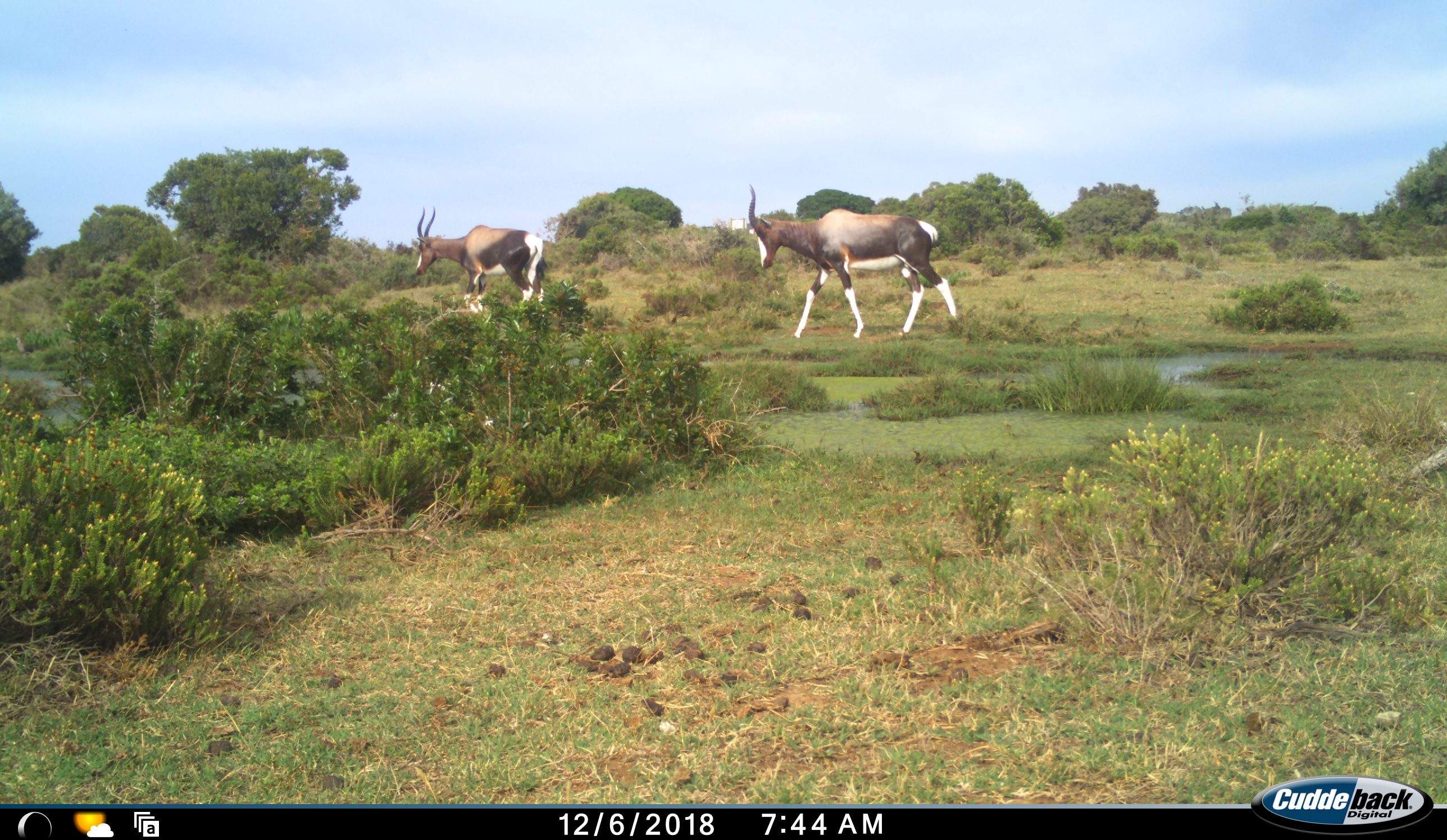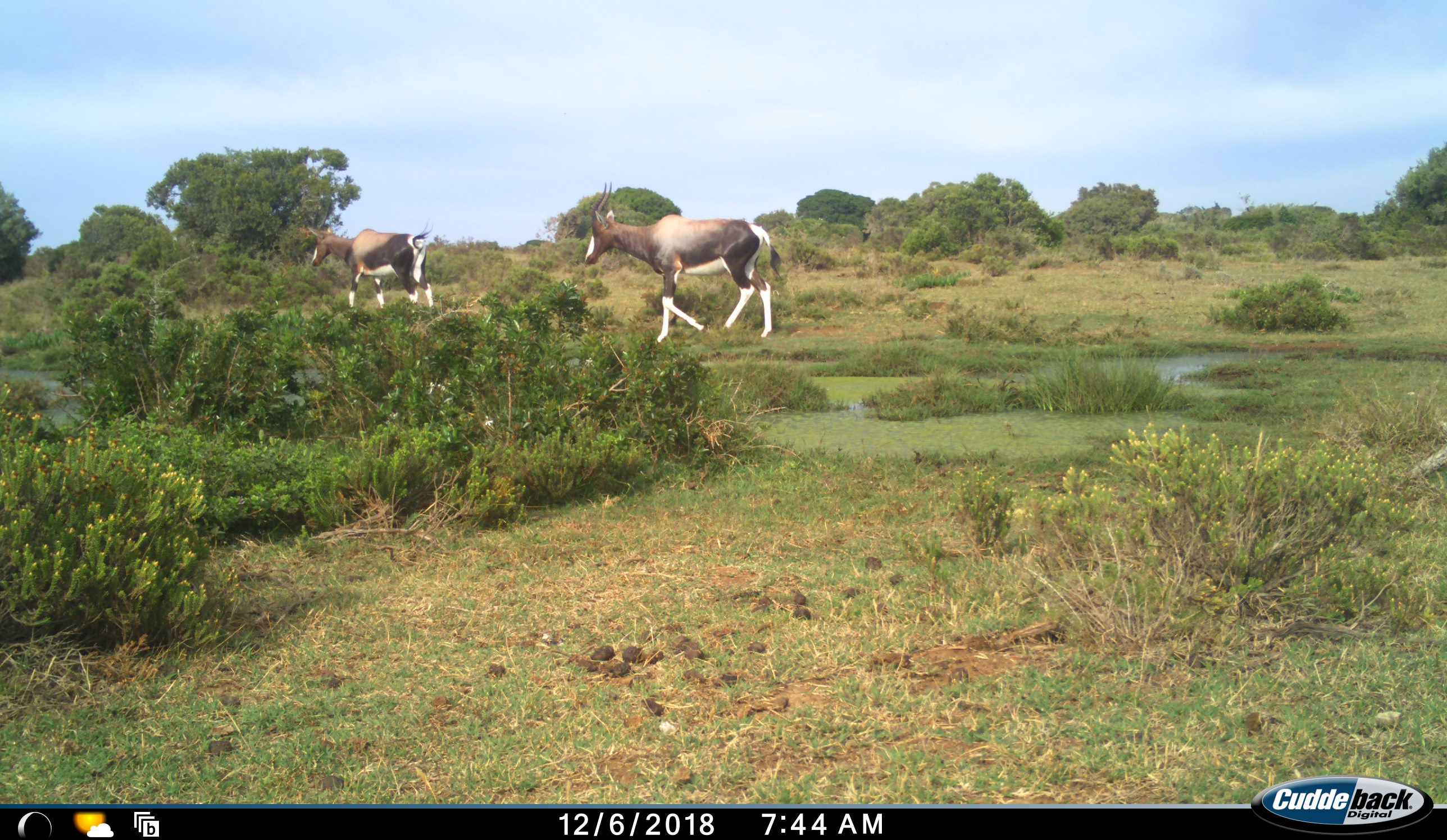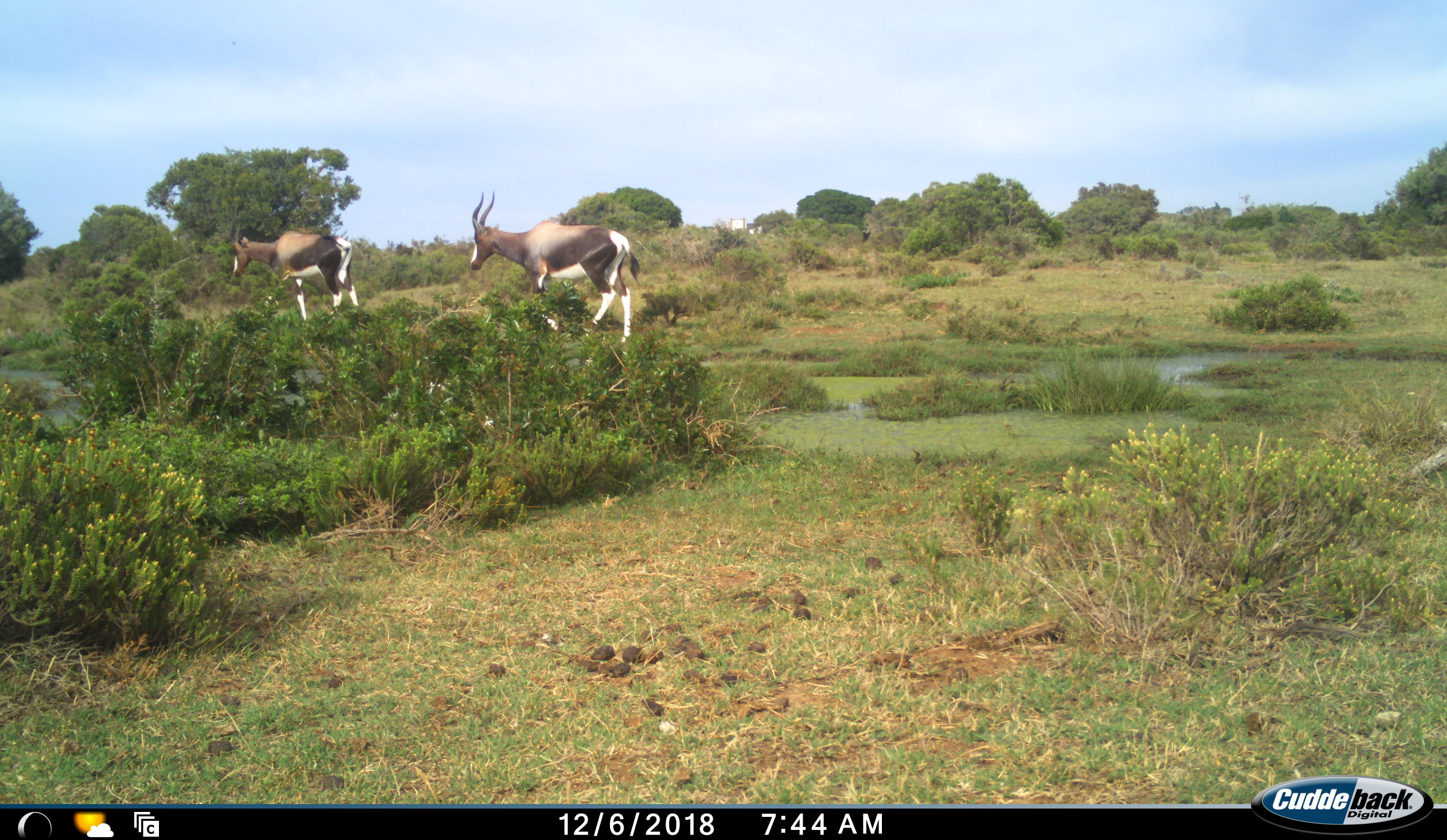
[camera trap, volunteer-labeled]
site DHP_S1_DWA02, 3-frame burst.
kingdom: Animalia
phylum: Chordata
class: Mammalia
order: Artiodactyla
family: Bovidae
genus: Damaliscus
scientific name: Damaliscus pygargus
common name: bontebok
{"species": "bontebok (Damaliscus pygargus)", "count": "2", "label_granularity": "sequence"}